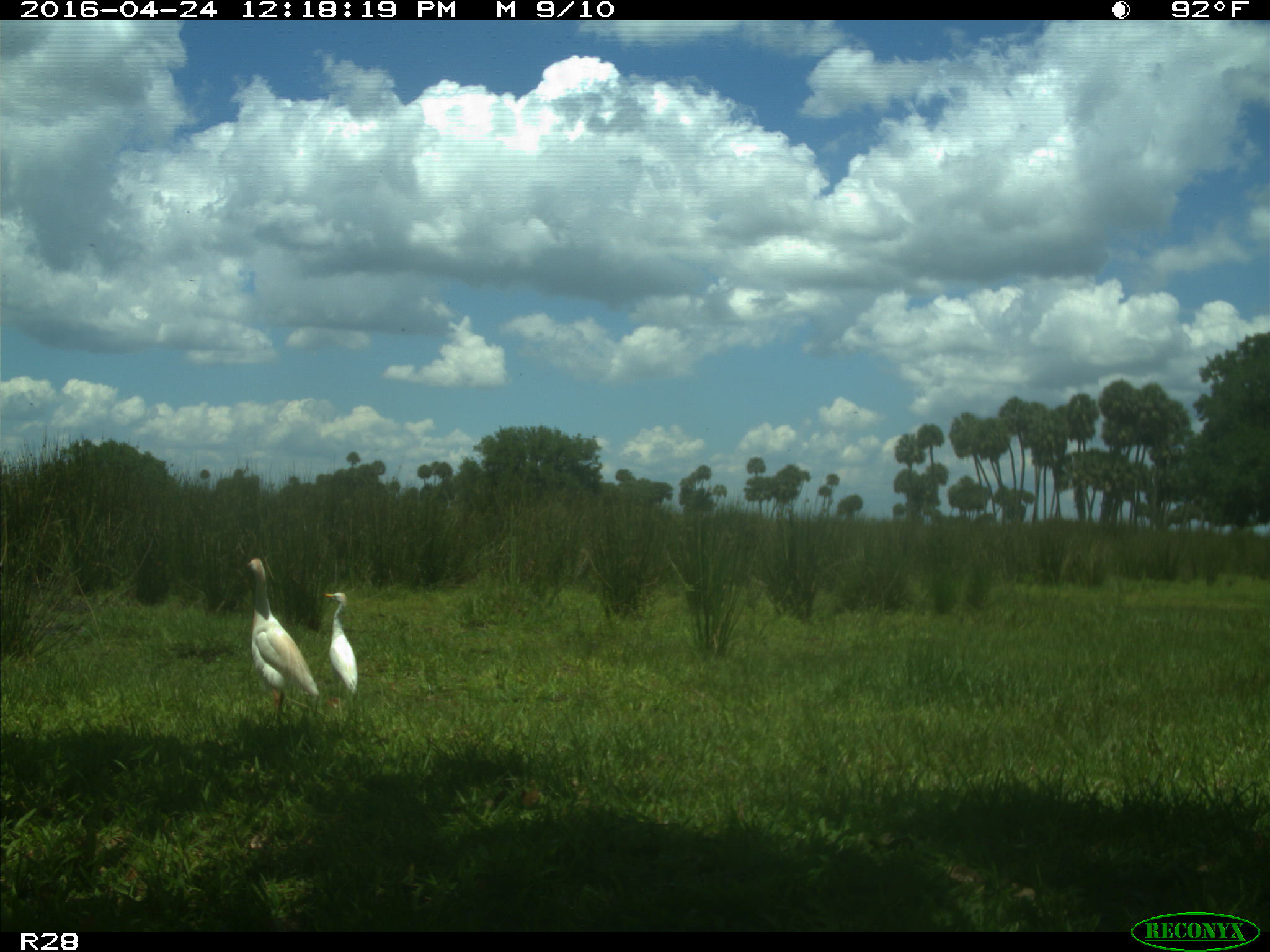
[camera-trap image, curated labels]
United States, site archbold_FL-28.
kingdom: Animalia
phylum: Chordata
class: Mammalia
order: Artiodactyla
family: Bovidae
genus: Bos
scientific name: Bos taurus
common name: domestic cow